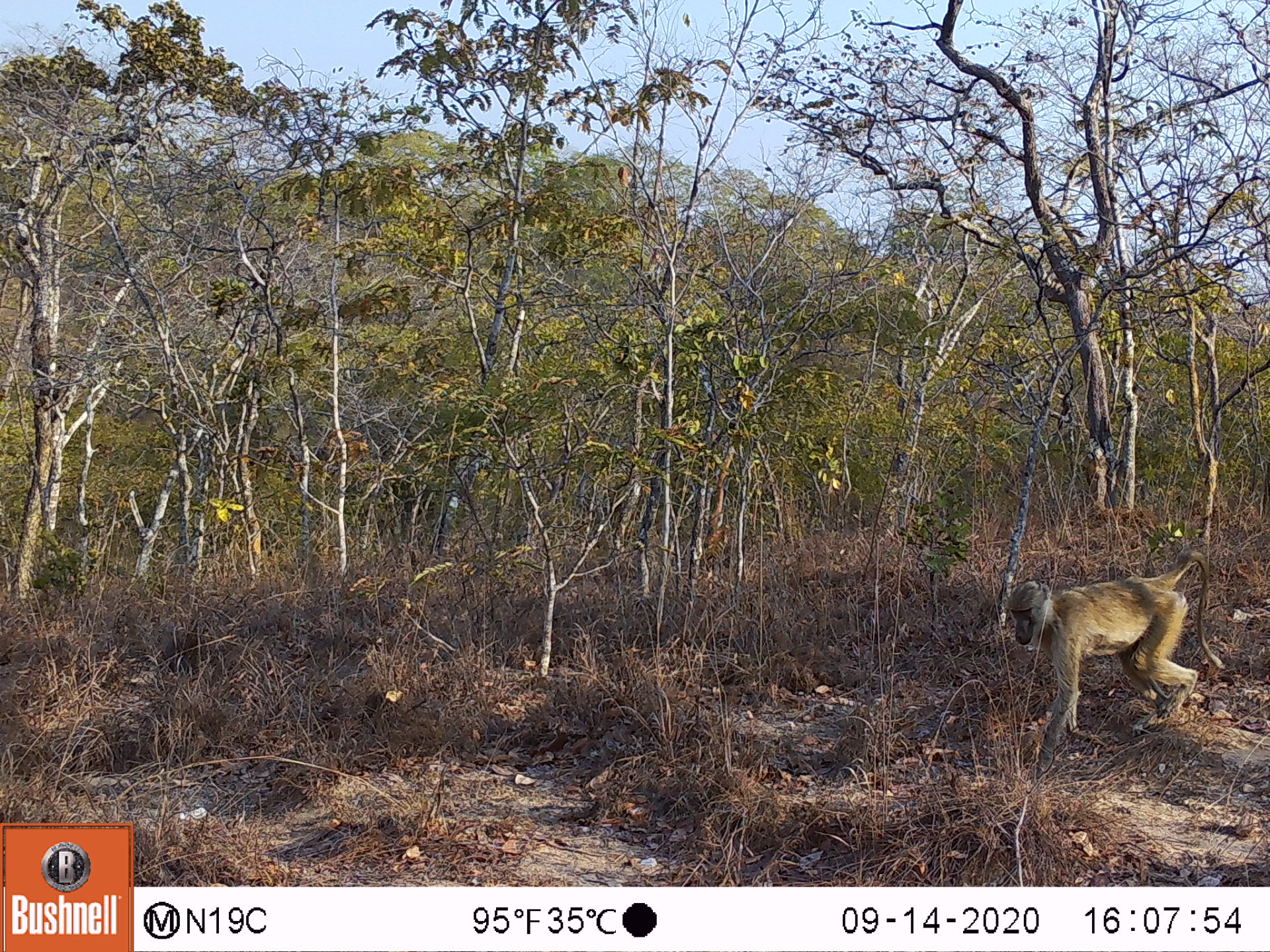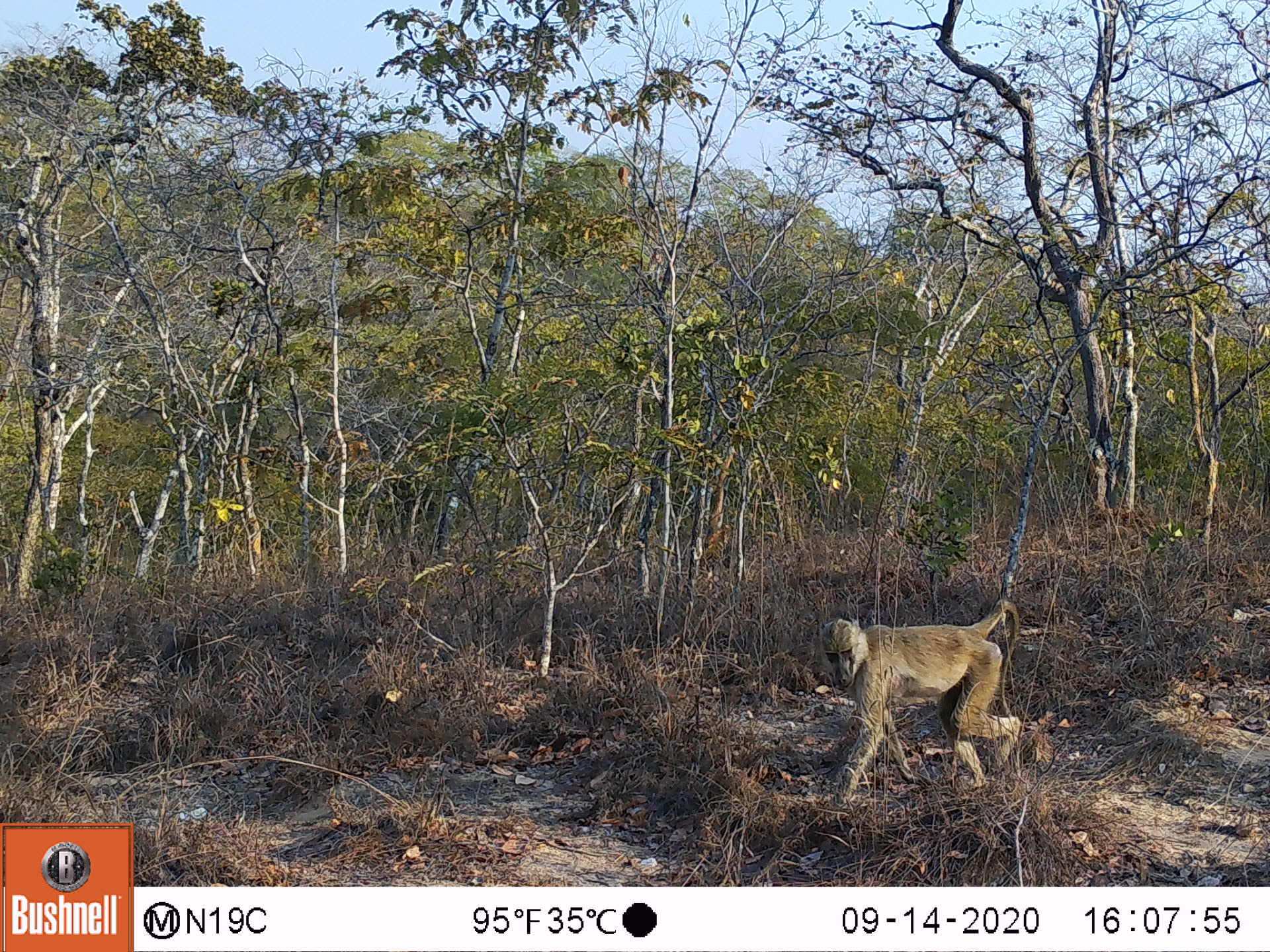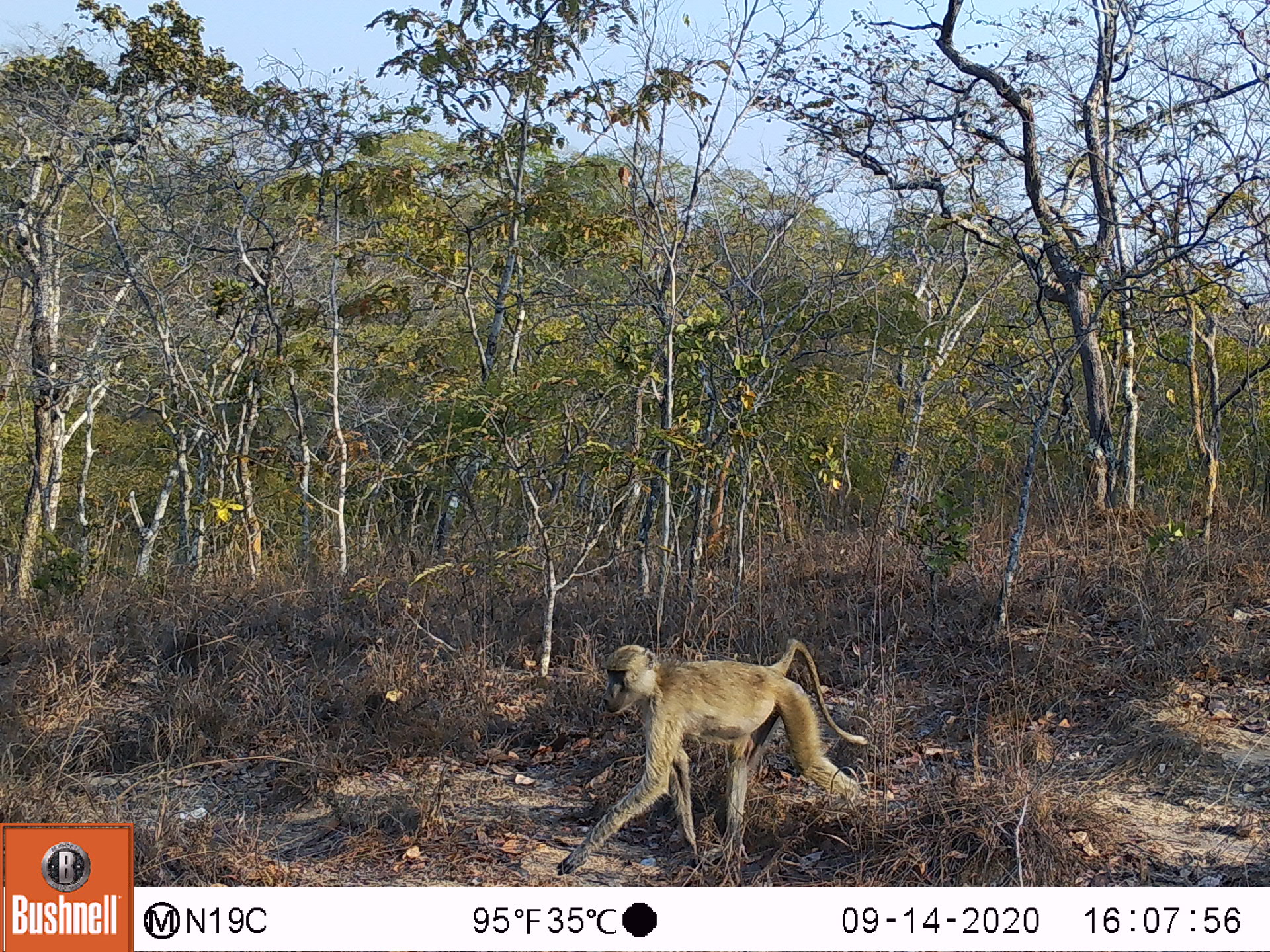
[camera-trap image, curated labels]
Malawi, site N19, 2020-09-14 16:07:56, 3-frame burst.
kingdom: Animalia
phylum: Chordata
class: Mammalia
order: Primates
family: Cercopithecidae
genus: Papio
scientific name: Papio cynocephalus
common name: yellow baboon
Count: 1.